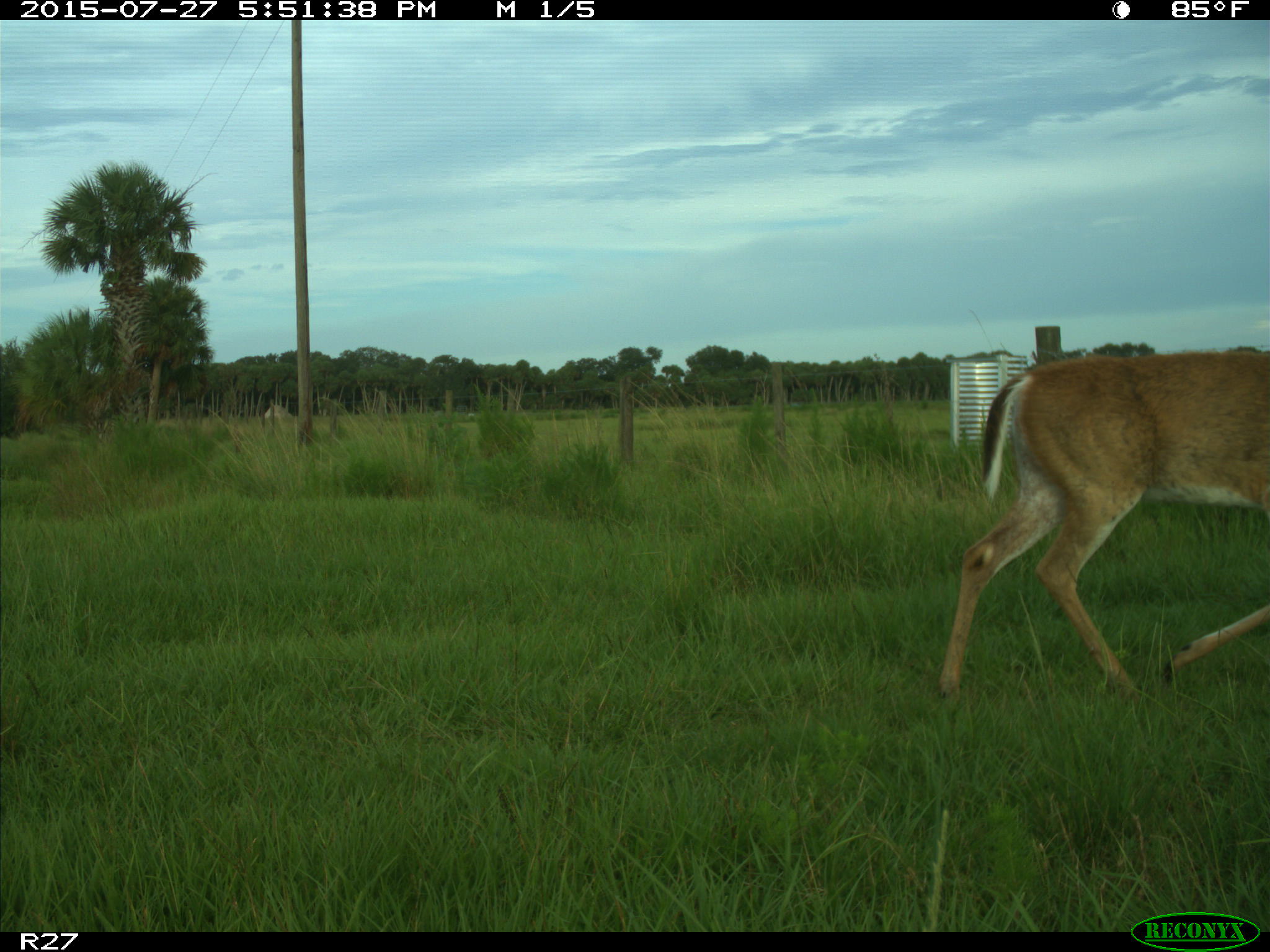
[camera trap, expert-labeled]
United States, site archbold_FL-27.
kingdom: Animalia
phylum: Chordata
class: Mammalia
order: Artiodactyla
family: Cervidae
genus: Odocoileus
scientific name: Odocoileus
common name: deer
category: unidentified deer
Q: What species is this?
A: Unidentified deer (deer) (Odocoileus).